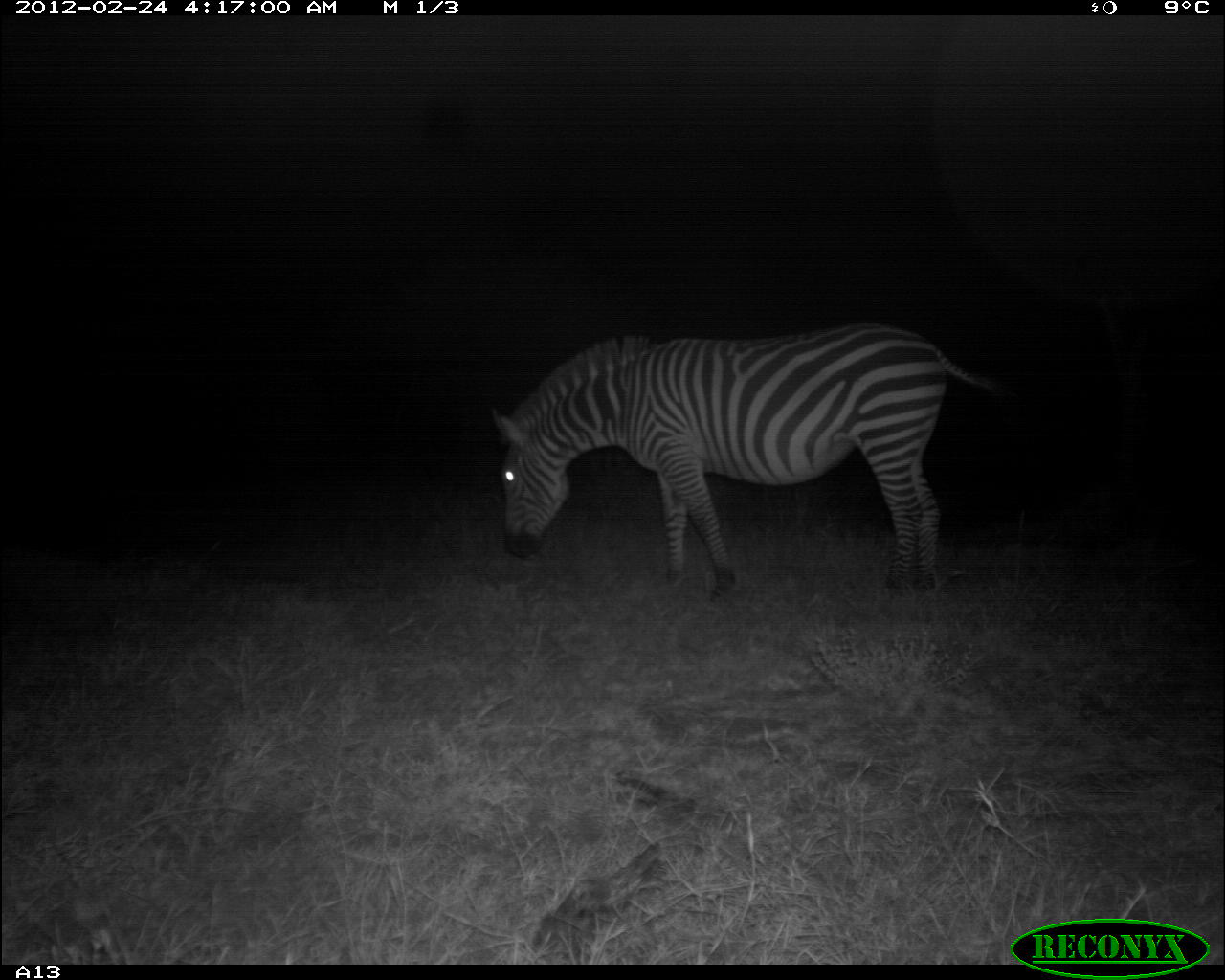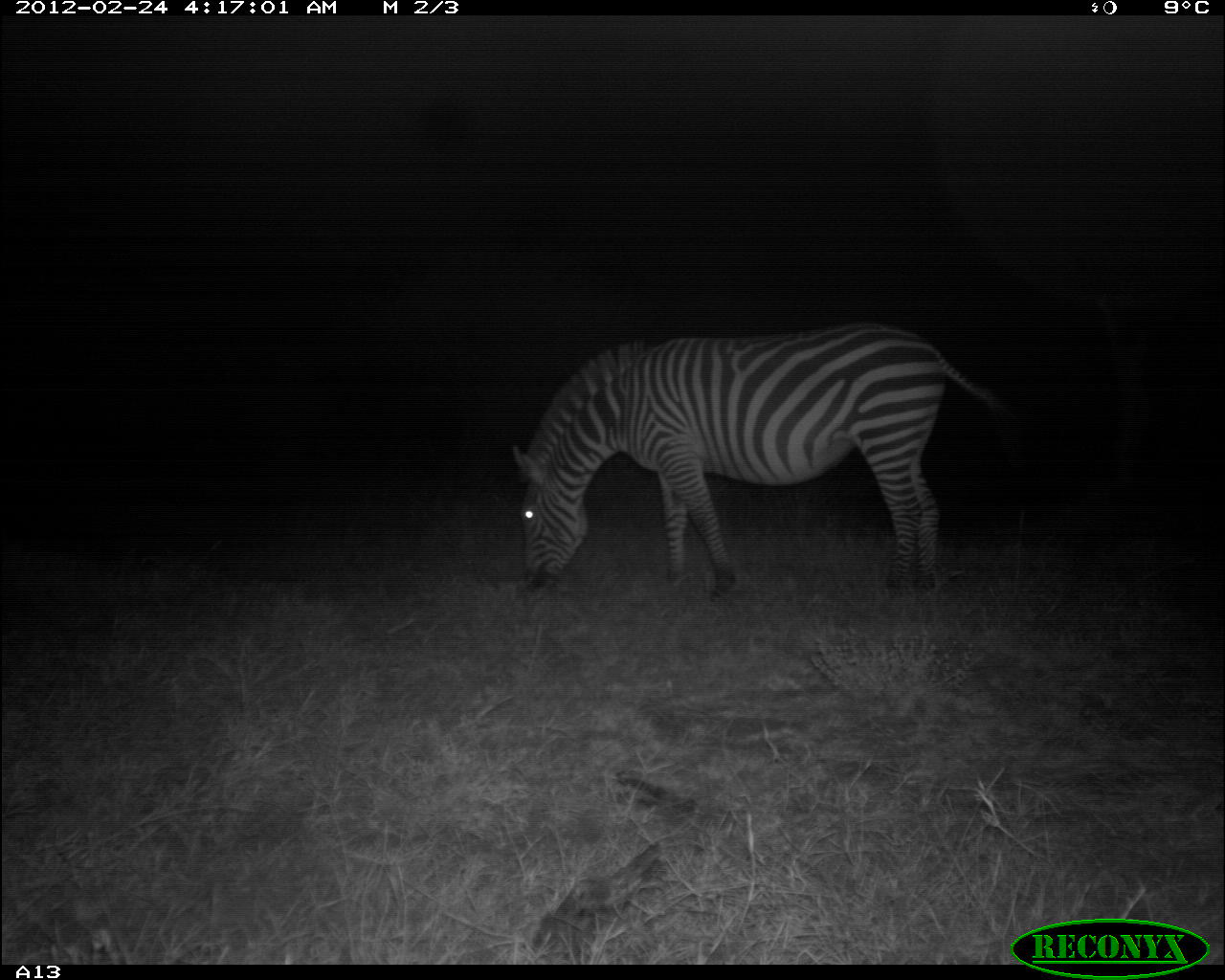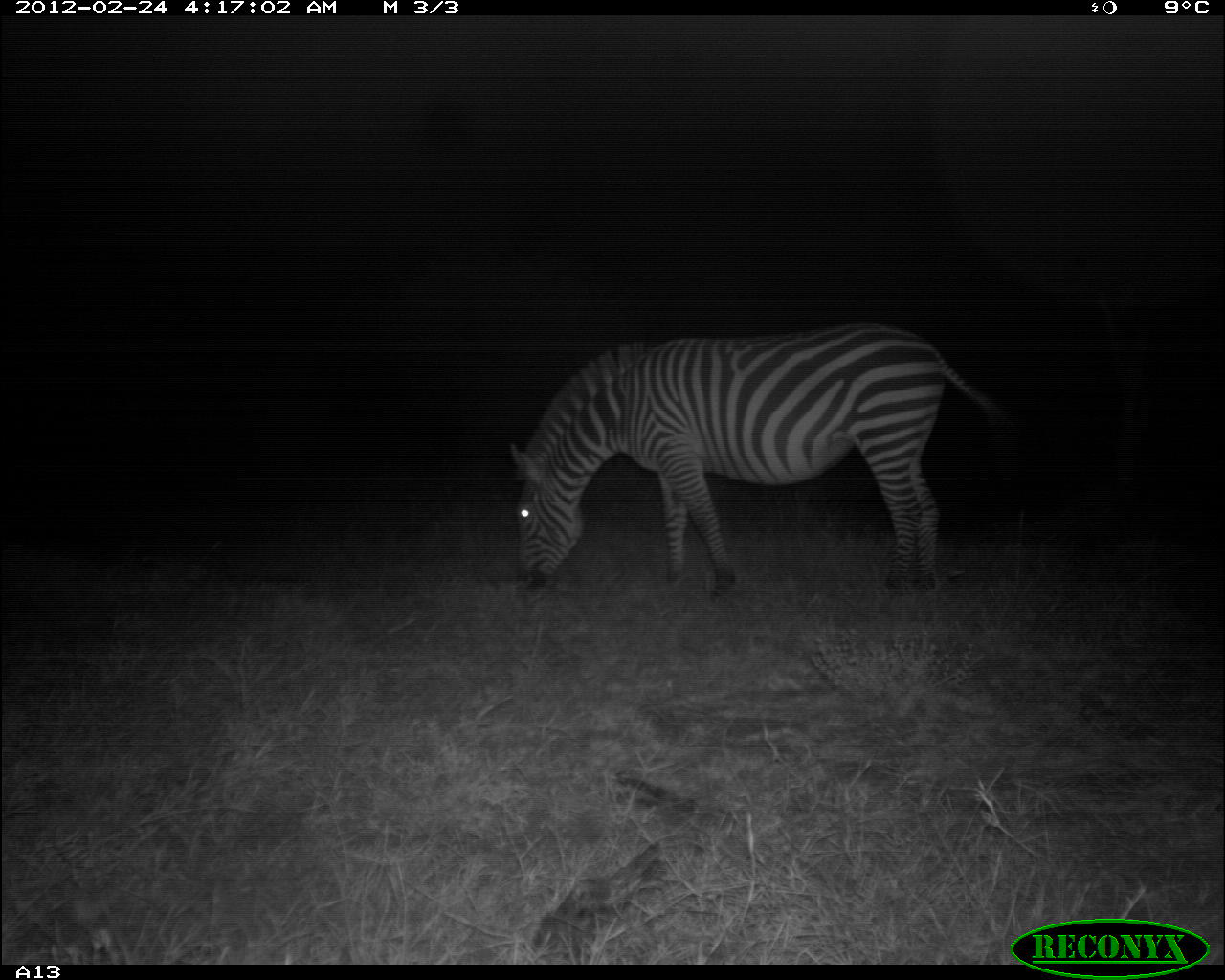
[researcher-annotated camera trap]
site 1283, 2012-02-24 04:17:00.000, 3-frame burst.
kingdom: Animalia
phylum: Chordata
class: Mammalia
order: Perissodactyla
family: Equidae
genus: Equus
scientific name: Equus quagga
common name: plains zebra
Equus quagga (plains zebra), count 1.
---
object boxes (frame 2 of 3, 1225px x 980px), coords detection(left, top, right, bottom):
equus quagga: detection(507, 321, 1033, 605)